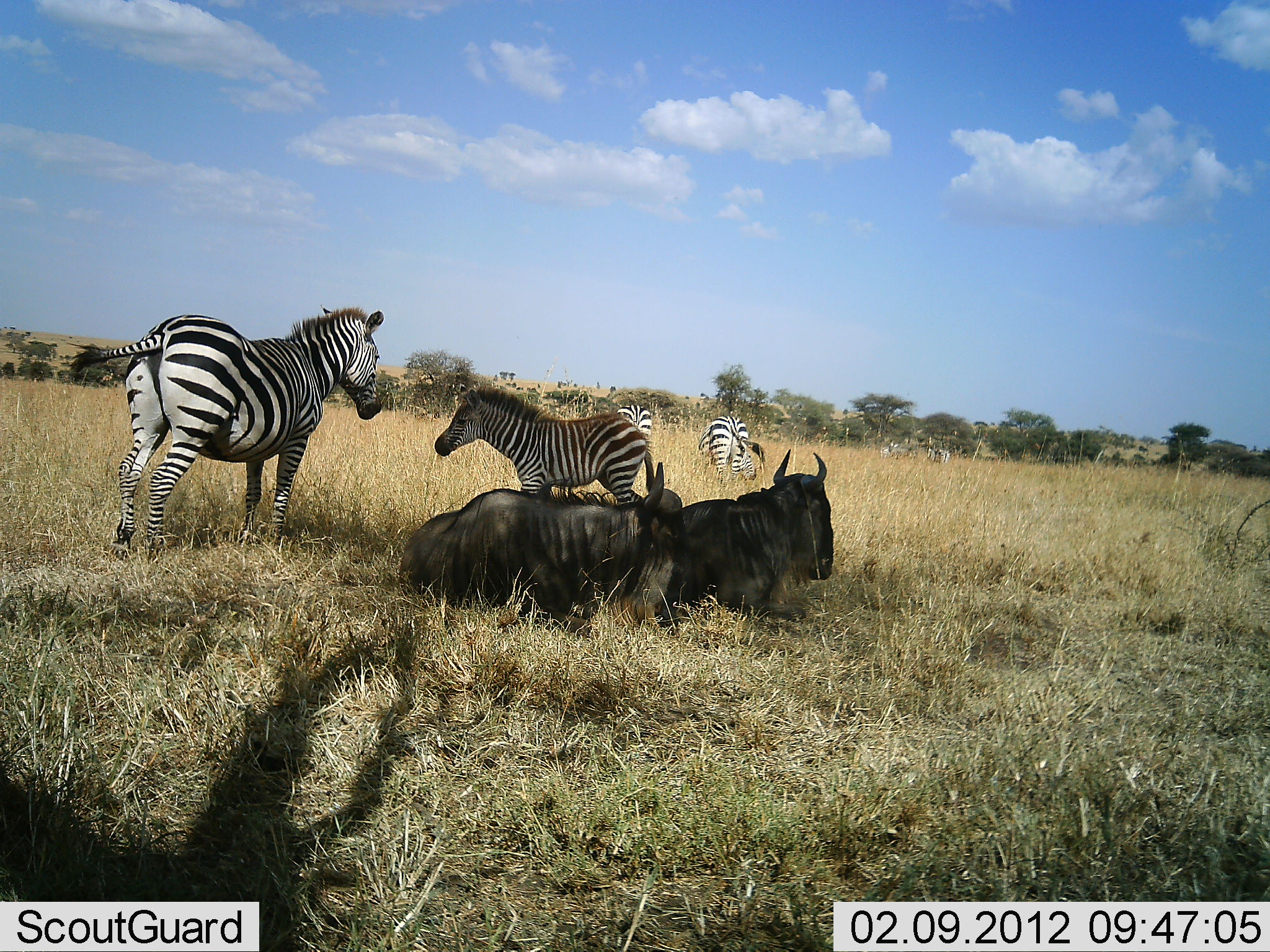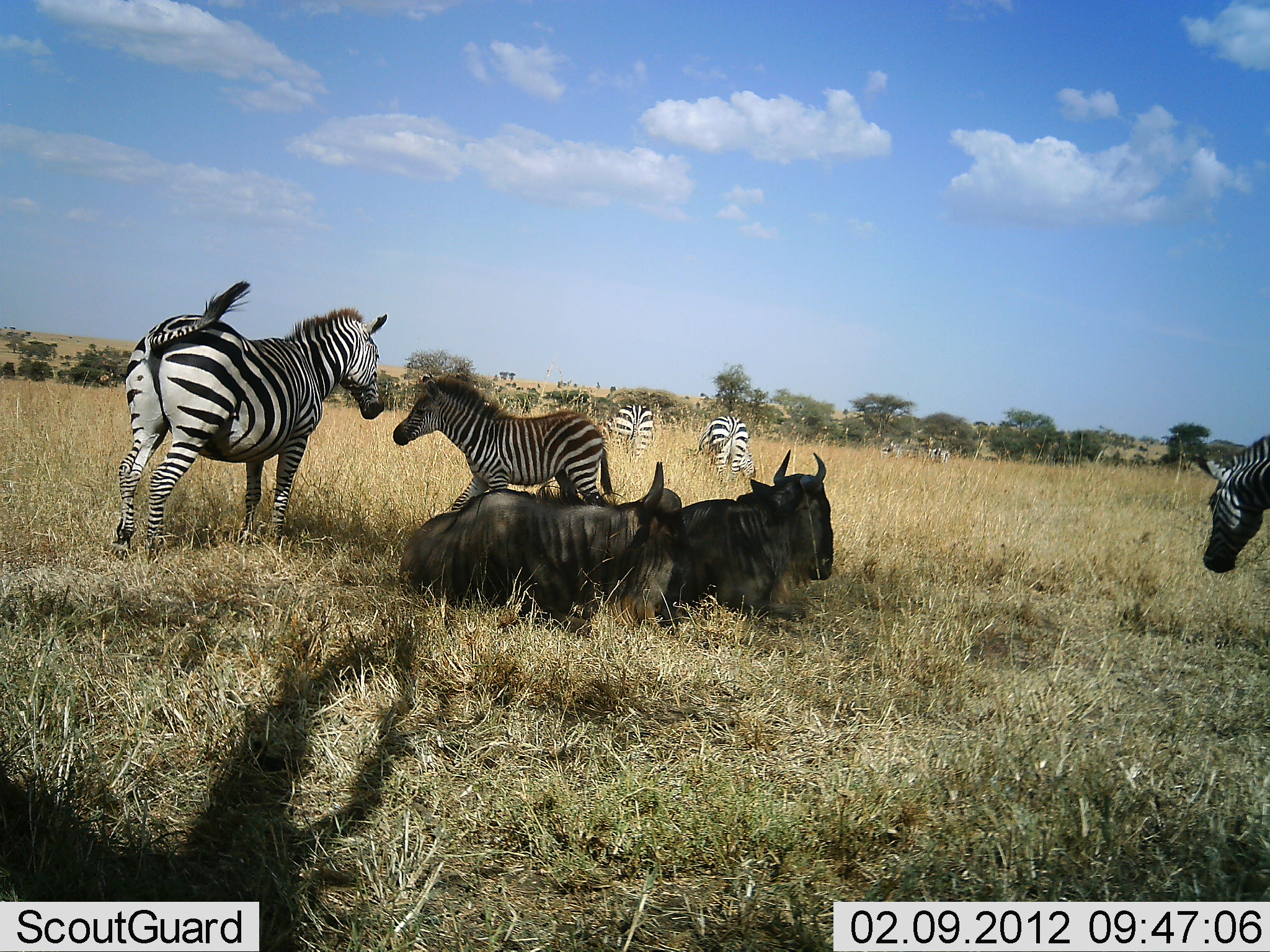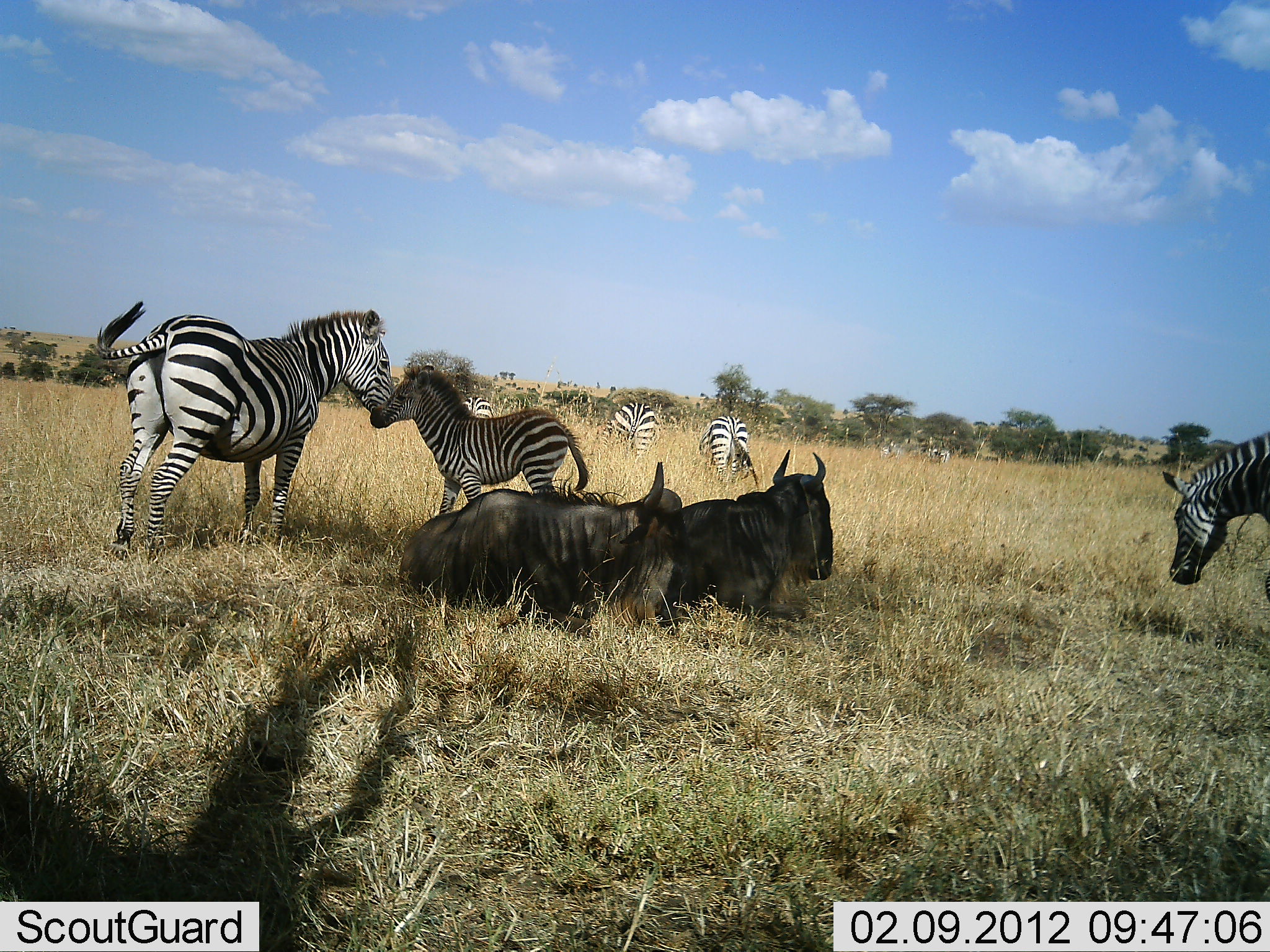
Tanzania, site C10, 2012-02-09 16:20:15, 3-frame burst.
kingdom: Animalia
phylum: Chordata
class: Mammalia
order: Artiodactyla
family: Bovidae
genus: Connochaetes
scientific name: Connochaetes taurinus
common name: blue wildebeest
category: wildebeest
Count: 2.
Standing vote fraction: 4%.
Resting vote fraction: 100%.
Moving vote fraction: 0%.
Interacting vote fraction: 0%.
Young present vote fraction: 0%.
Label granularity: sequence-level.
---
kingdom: Animalia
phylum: Chordata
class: Mammalia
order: Perissodactyla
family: Equidae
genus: Equus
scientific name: Equus quagga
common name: plains zebra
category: zebra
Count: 7.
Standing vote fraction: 77%.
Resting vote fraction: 8%.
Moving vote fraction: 69%.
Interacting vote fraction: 31%.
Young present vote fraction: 50%.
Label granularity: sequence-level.